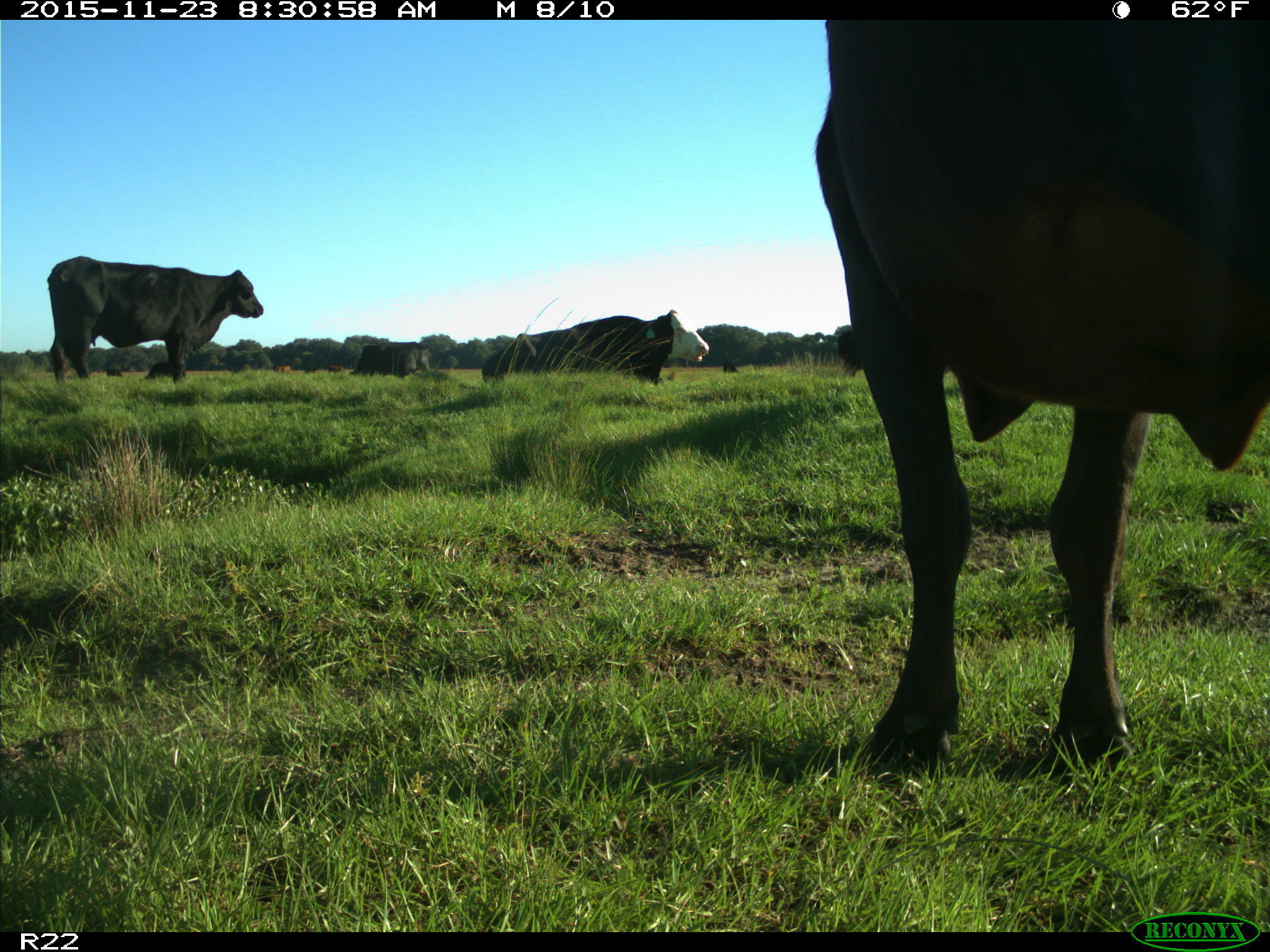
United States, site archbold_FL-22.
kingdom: Animalia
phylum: Chordata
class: Mammalia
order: Artiodactyla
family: Bovidae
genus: Bos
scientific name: Bos taurus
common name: domestic cow